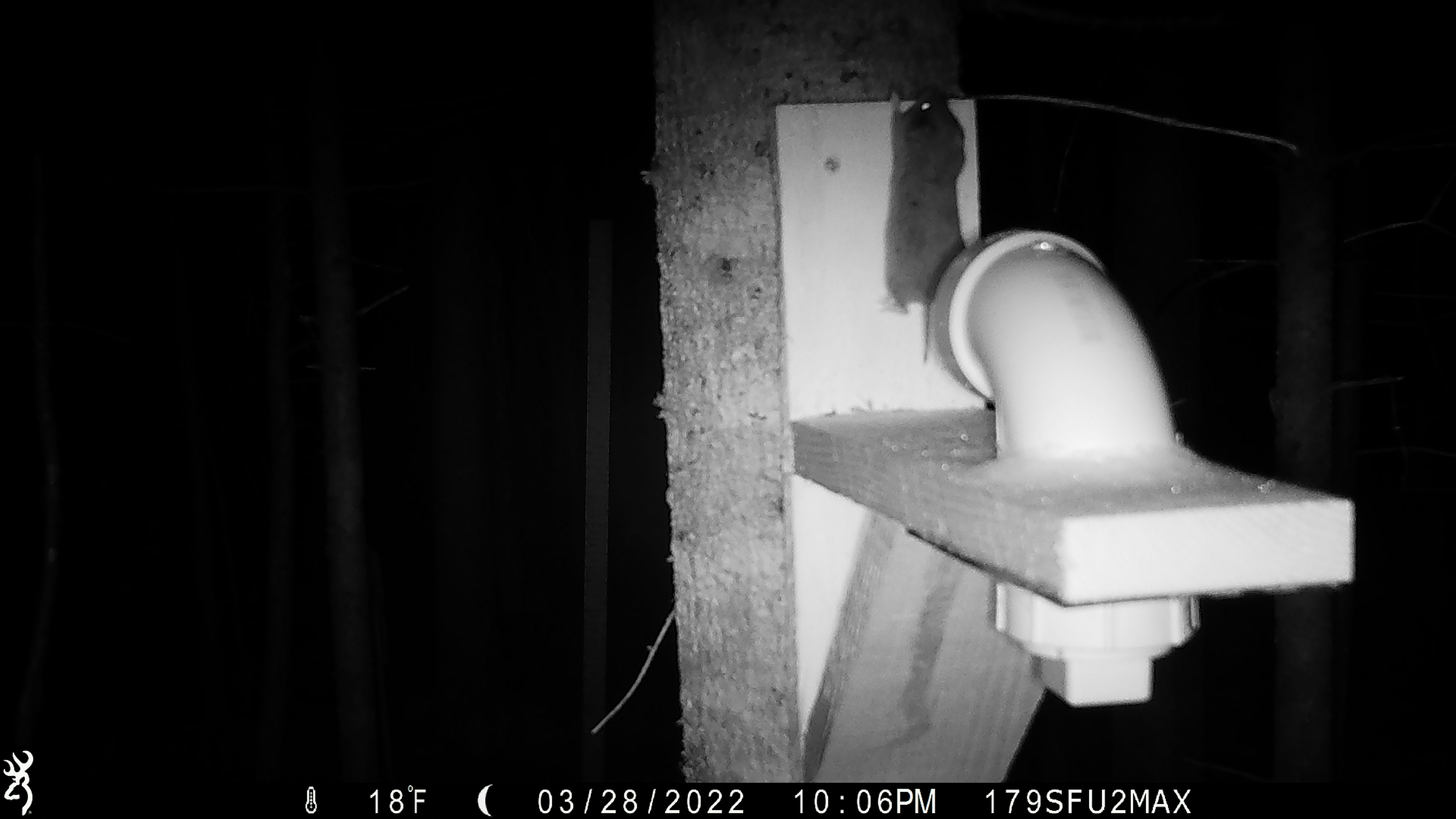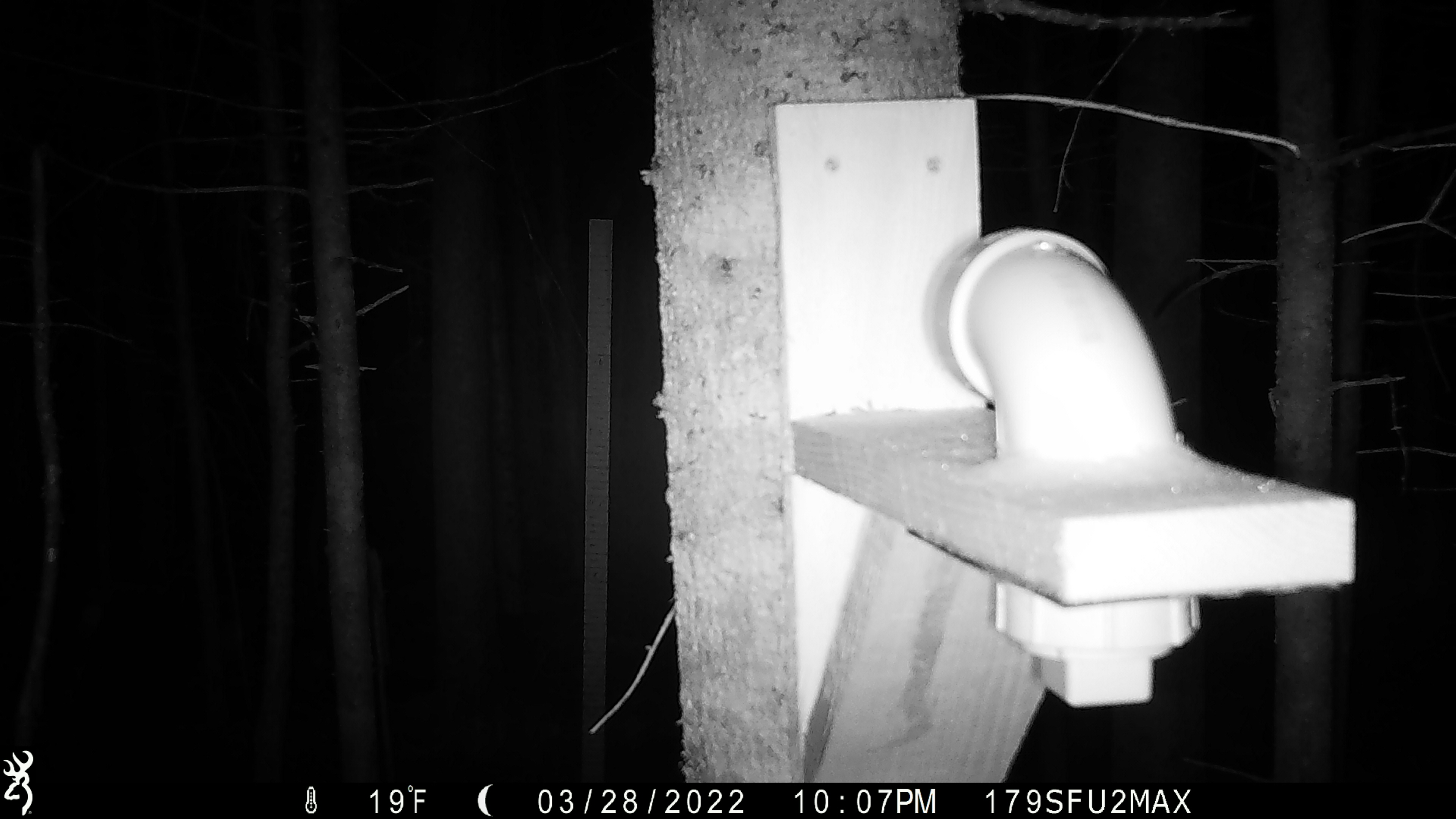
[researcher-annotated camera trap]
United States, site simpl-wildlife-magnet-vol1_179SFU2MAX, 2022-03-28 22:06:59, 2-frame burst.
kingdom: Animalia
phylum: Chordata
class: Mammalia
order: Rodentia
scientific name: Rodentia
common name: mouse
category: mouse sp.